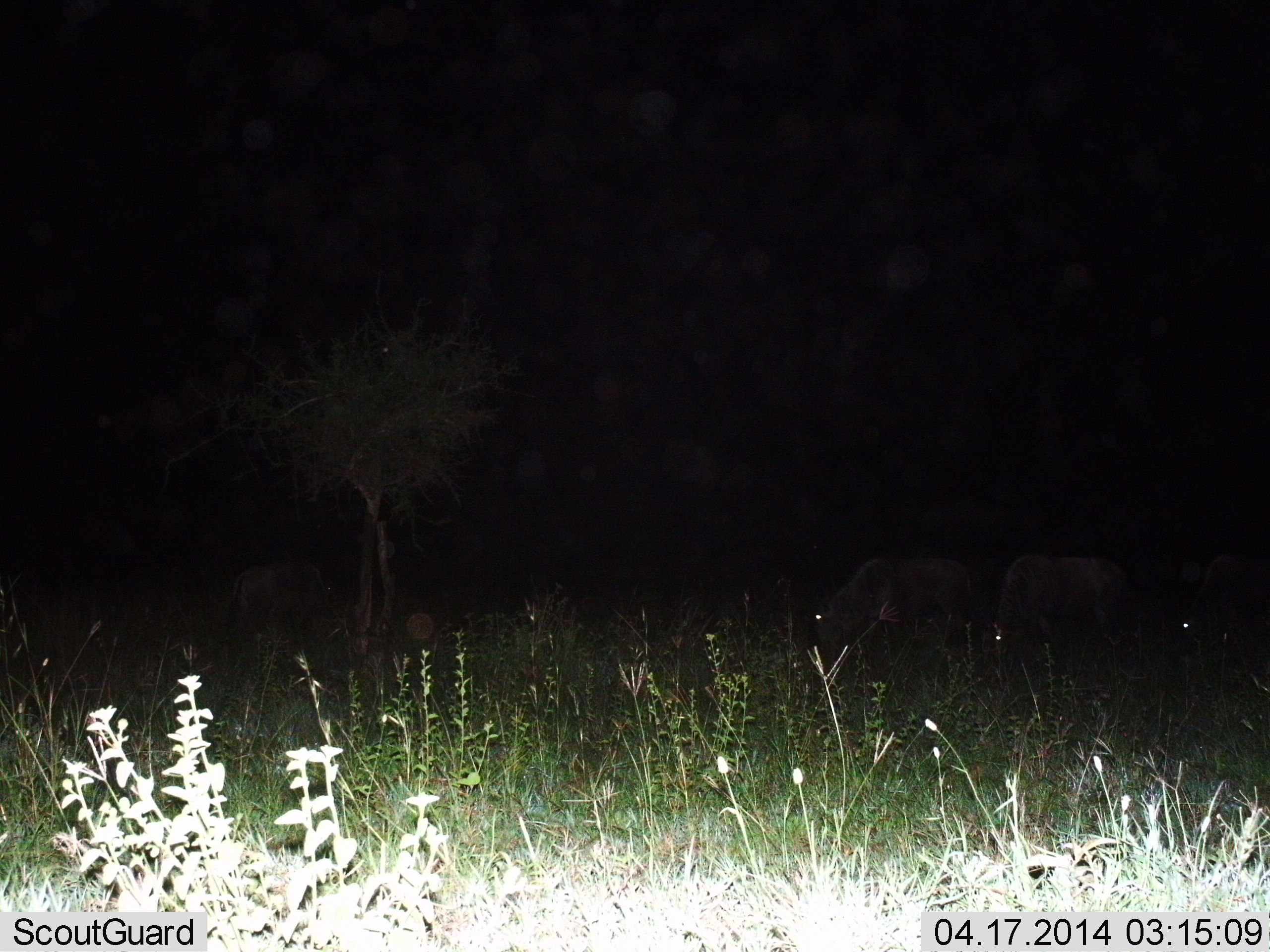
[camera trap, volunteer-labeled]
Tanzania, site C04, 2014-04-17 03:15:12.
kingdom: Animalia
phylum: Chordata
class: Mammalia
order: Artiodactyla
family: Bovidae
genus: Connochaetes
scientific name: Connochaetes taurinus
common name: blue wildebeest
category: wildebeest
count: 4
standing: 29%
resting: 5%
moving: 10%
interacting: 0%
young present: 0%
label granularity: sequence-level